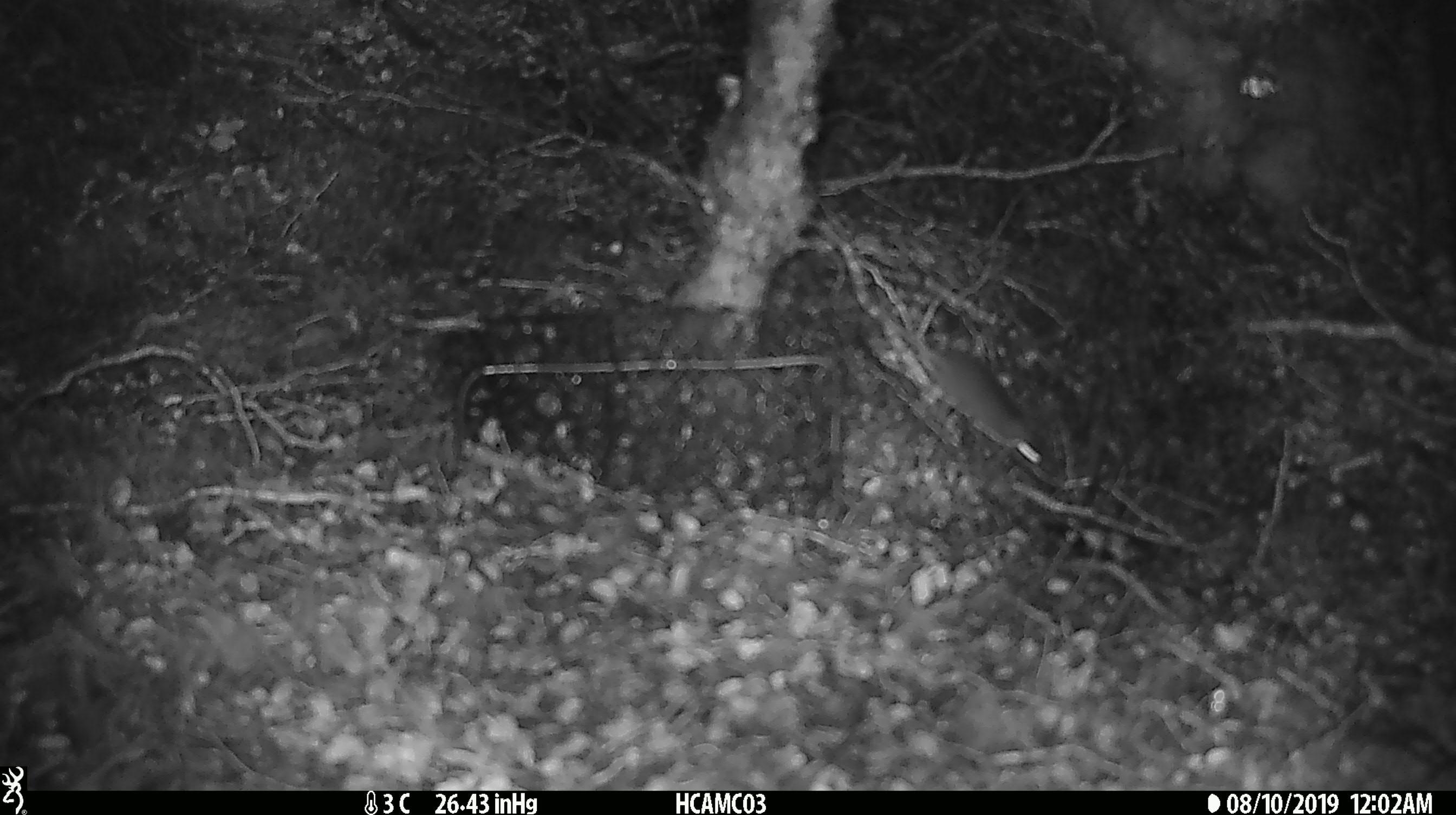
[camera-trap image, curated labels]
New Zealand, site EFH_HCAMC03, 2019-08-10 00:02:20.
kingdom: Animalia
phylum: Chordata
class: Mammalia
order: Rodentia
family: Muridae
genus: Mus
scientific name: Mus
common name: mouse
Mouse (Mus).